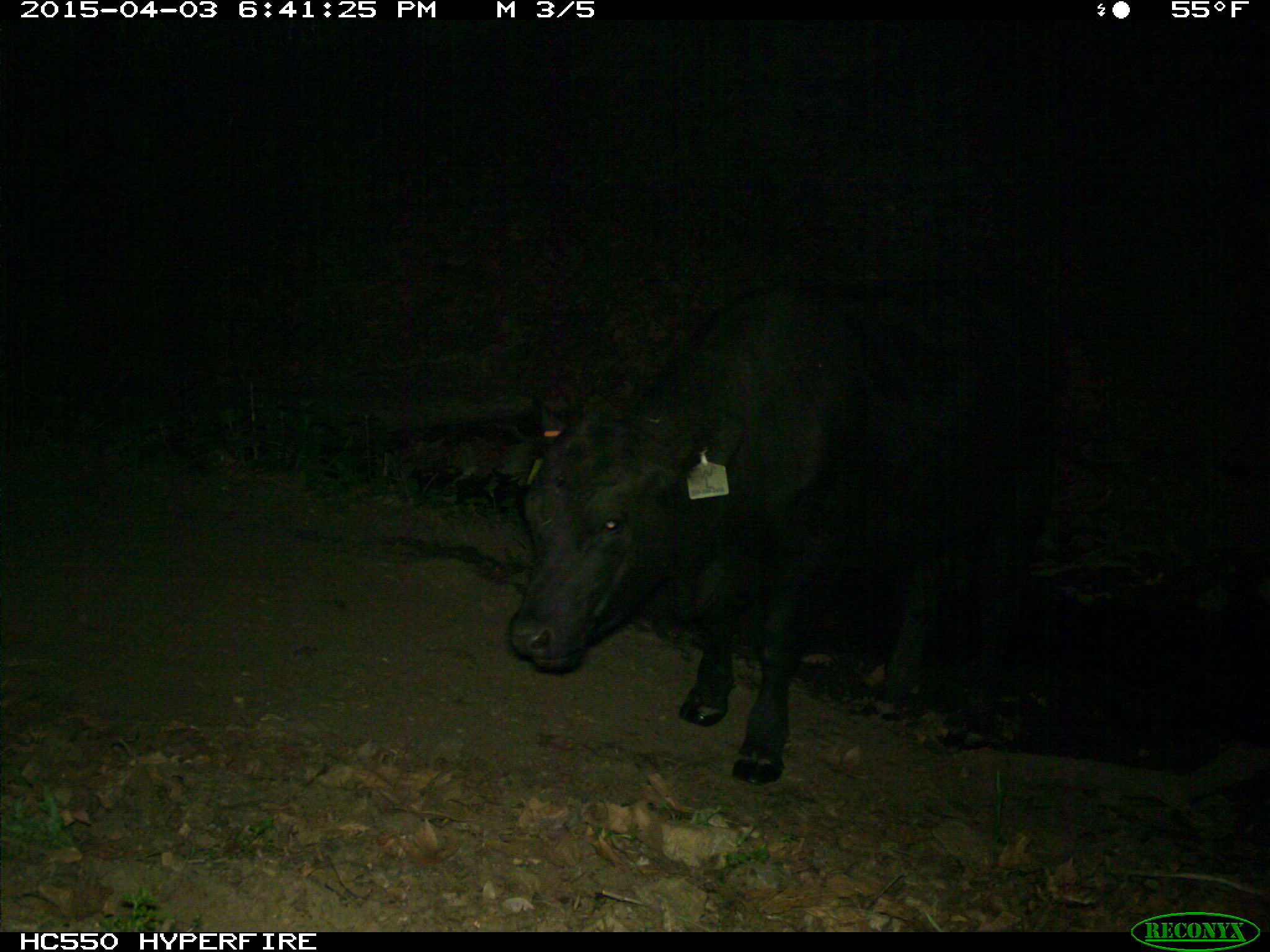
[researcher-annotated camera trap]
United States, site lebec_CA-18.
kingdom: Animalia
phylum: Chordata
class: Mammalia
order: Artiodactyla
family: Bovidae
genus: Bos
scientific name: Bos taurus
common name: domestic cow